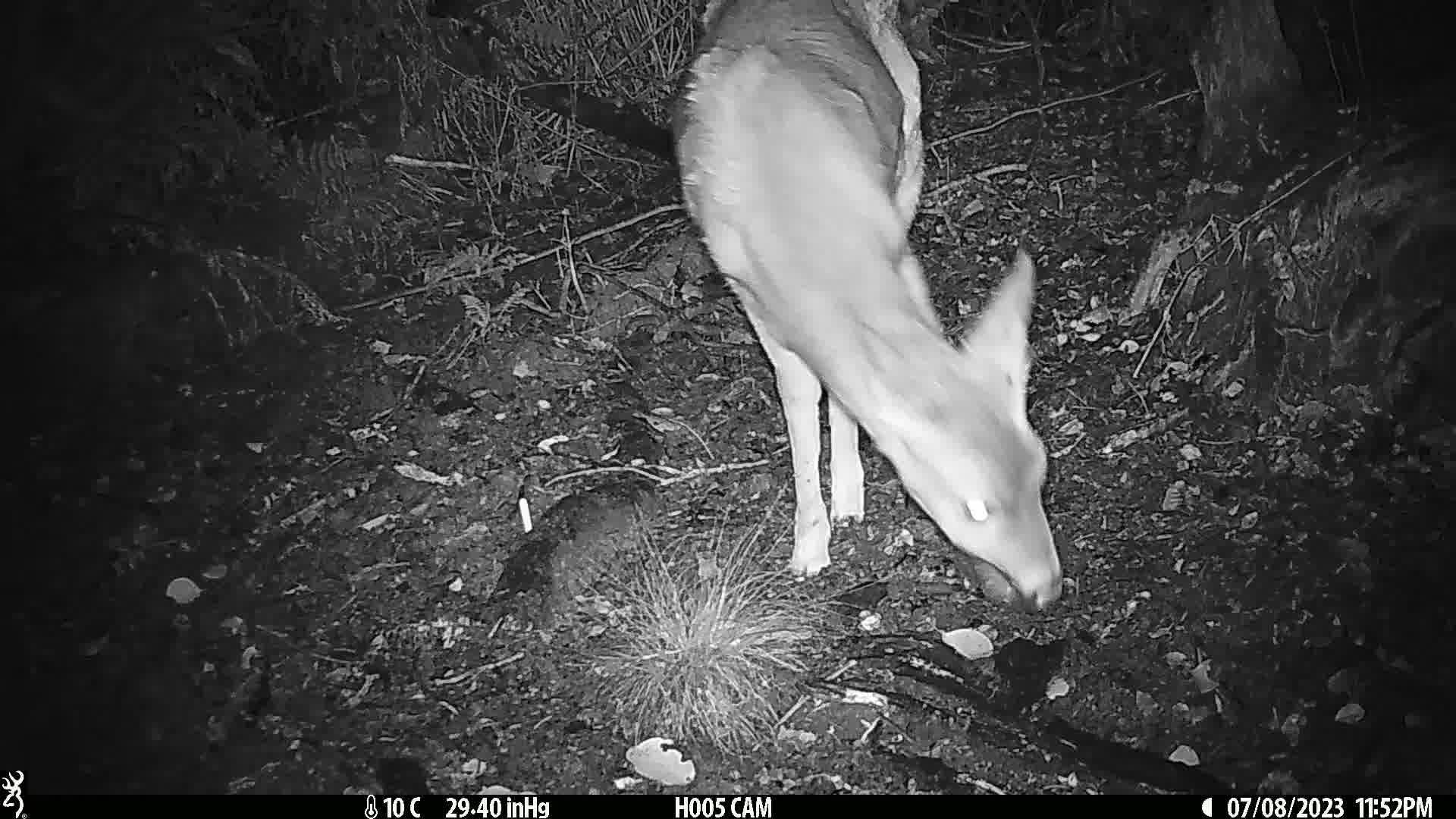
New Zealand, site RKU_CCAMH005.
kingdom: Animalia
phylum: Chordata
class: Mammalia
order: Artiodactyla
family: Cervidae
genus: Odocoileus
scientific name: Odocoileus virginianus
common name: white-tailed deer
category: white tailed deer